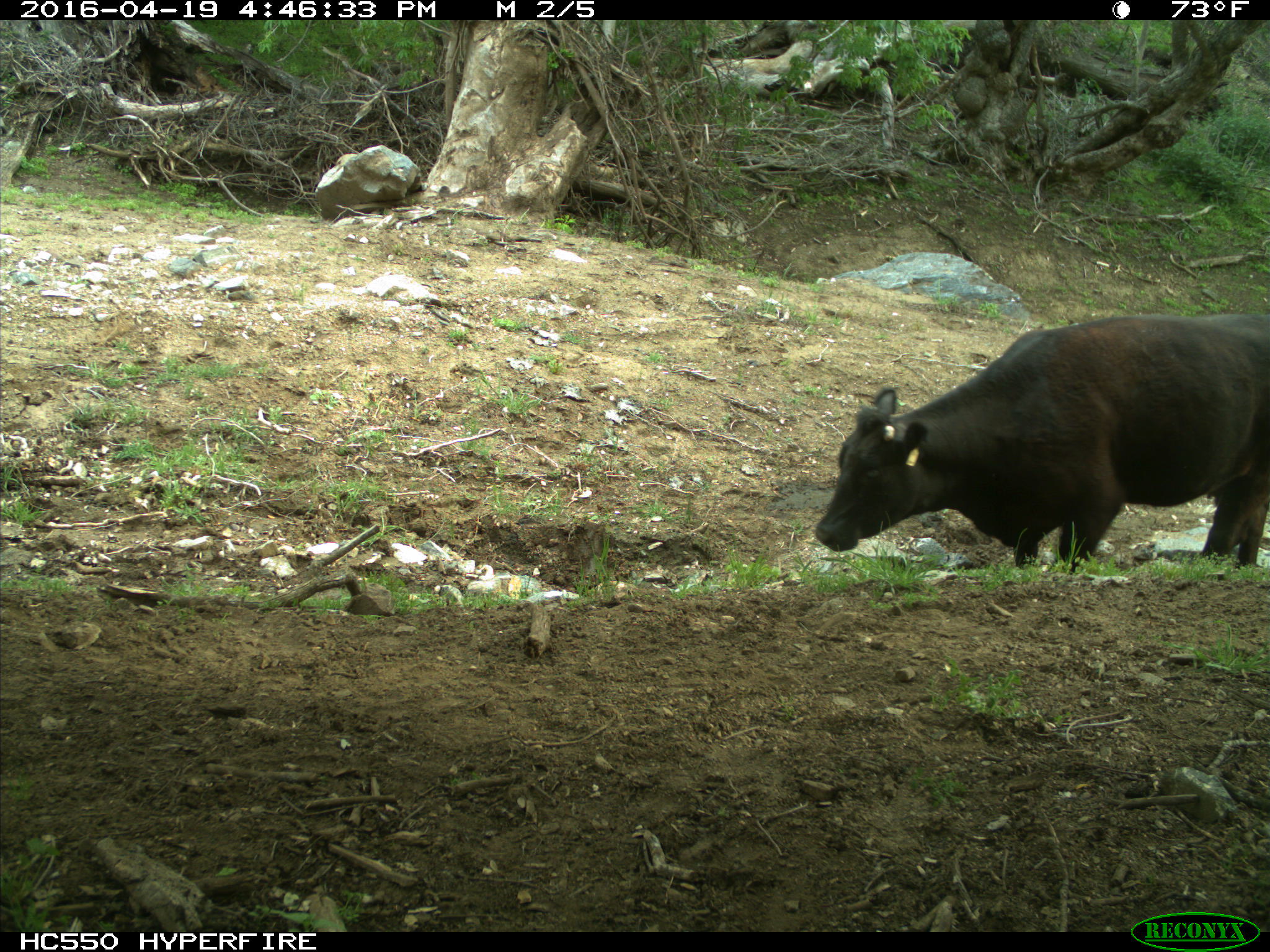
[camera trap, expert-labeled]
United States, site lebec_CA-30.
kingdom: Animalia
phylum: Chordata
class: Mammalia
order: Artiodactyla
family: Bovidae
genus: Bos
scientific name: Bos taurus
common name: domestic cow